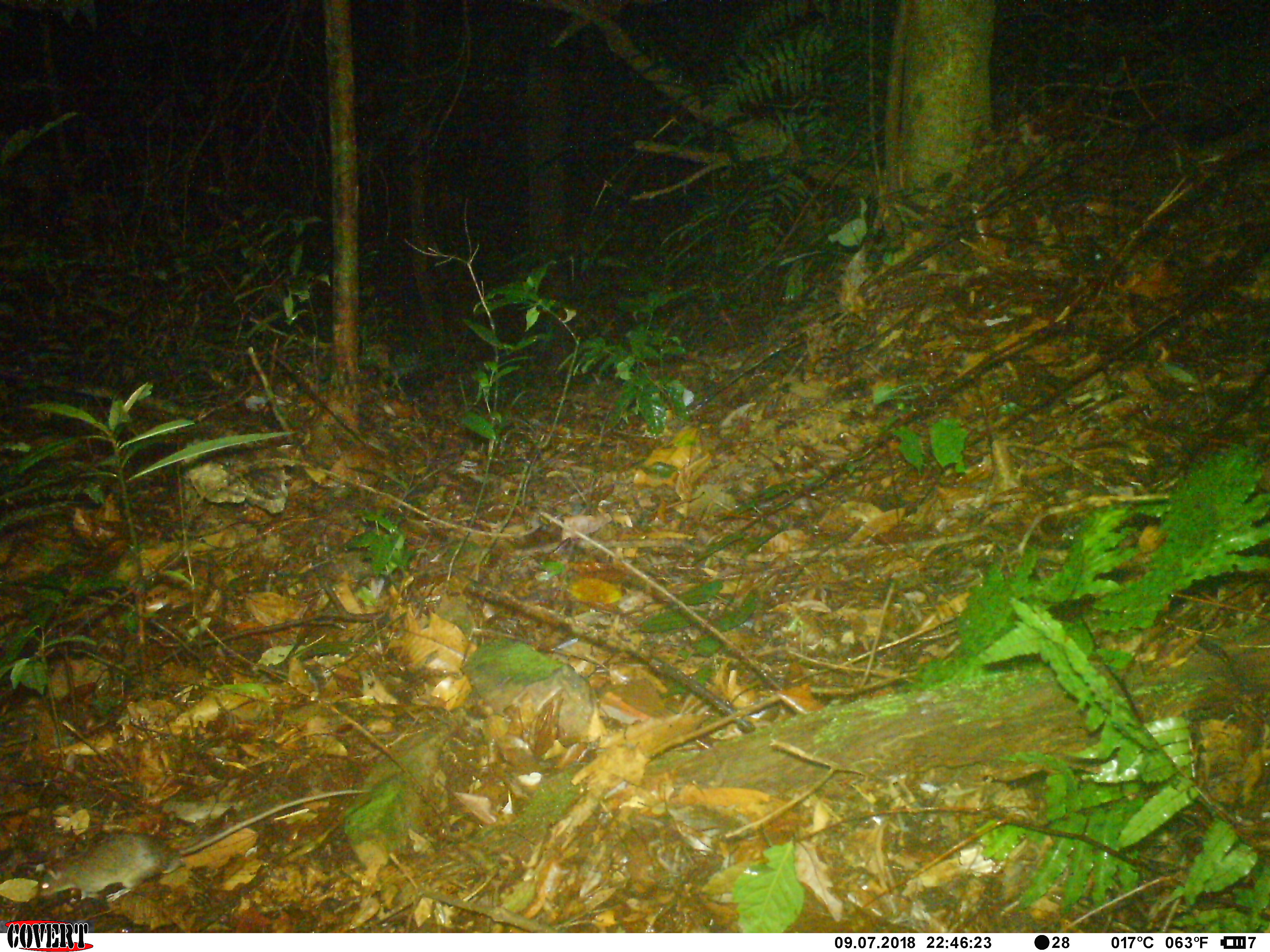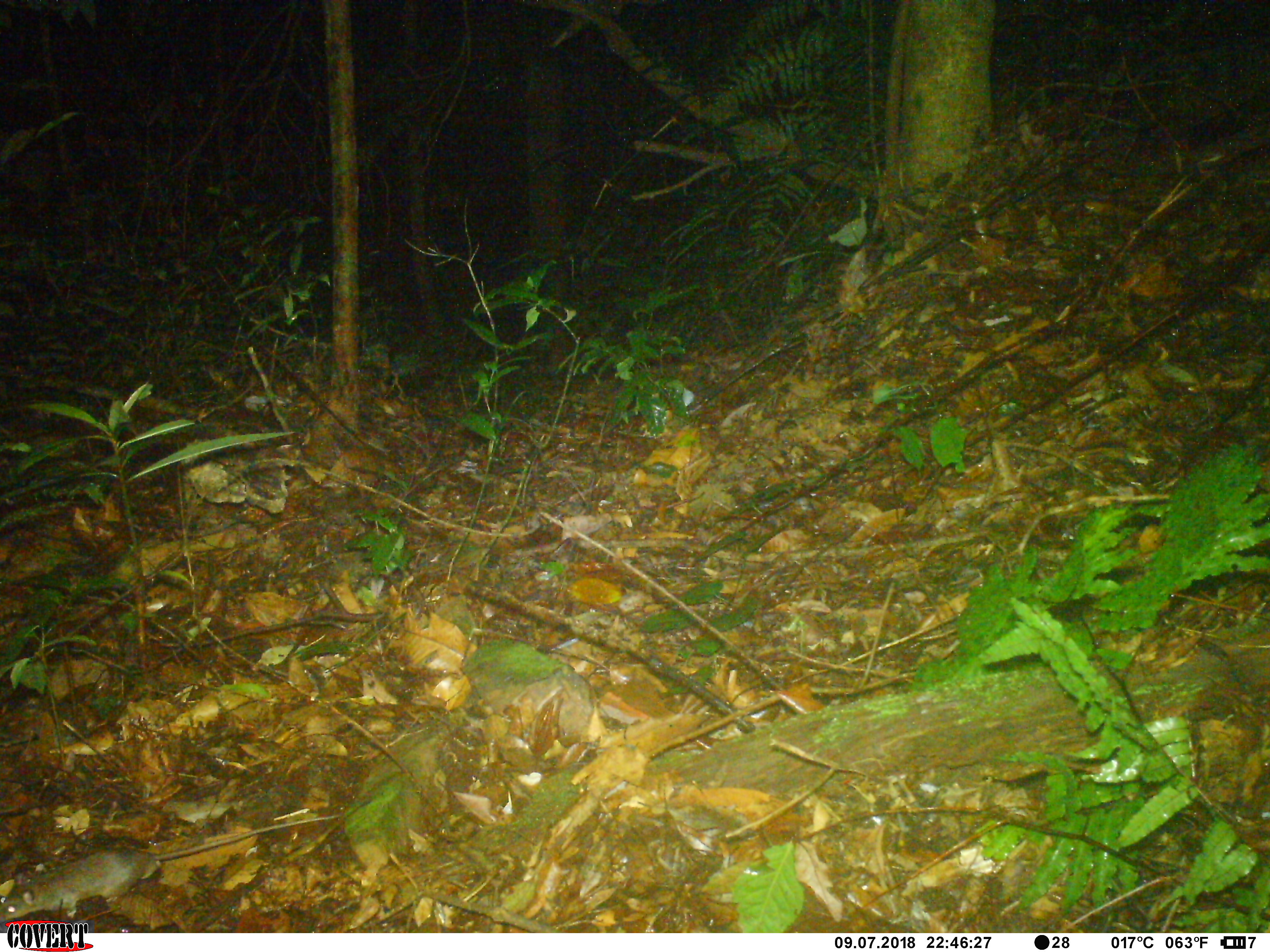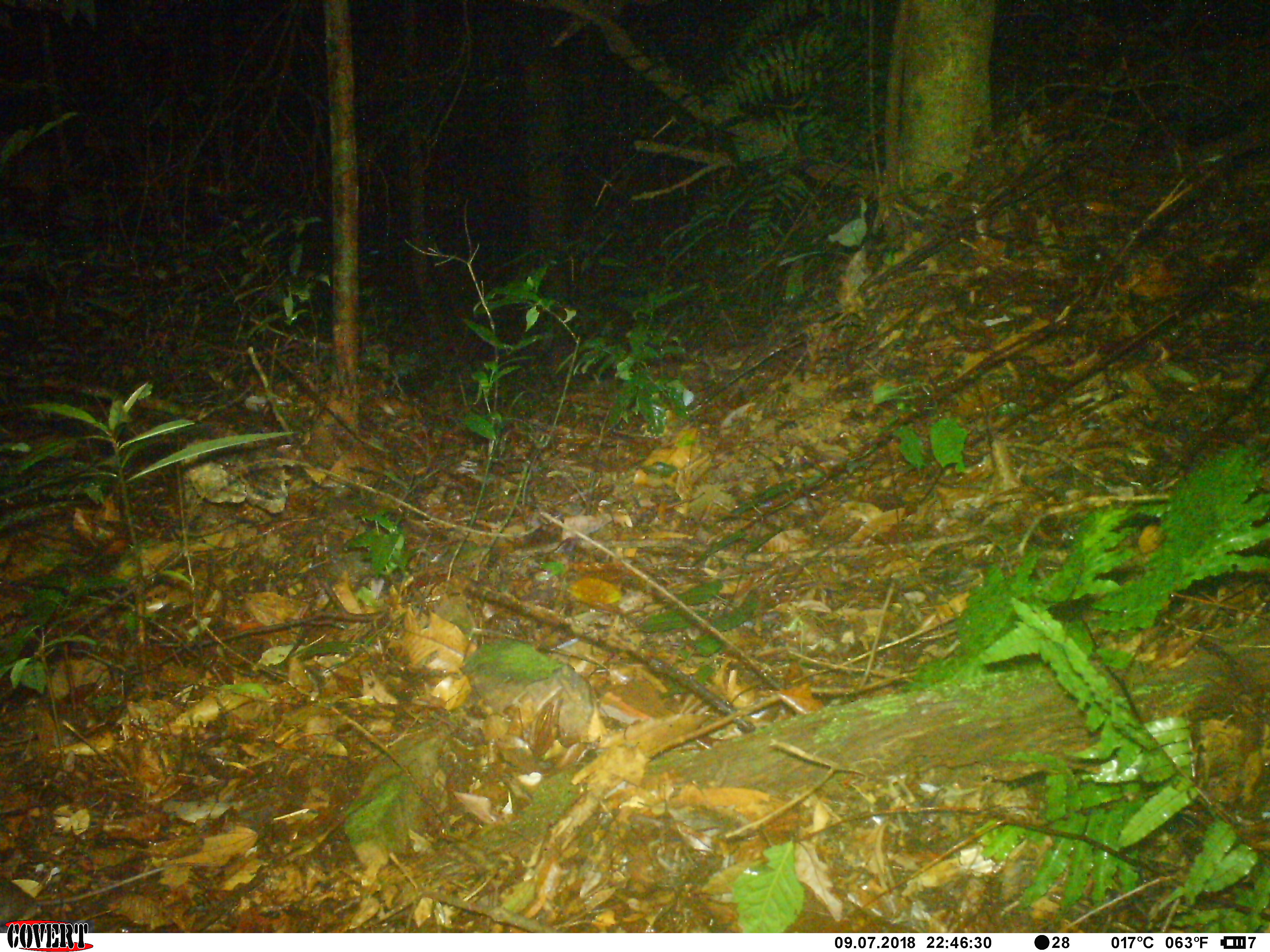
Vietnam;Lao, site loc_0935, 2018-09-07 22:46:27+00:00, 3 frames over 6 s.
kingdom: Animalia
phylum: Chordata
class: Mammalia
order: Rodentia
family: Muridae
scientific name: Muridae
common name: old-world mice and rats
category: unidentified murid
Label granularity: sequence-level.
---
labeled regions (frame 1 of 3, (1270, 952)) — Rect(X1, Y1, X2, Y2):
unidentified murid: Rect(40, 789, 366, 903)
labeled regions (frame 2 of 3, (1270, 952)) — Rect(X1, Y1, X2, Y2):
unidentified murid: Rect(0, 814, 339, 924)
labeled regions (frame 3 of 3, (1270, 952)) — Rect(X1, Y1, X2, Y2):
unidentified murid: Rect(0, 863, 233, 927)